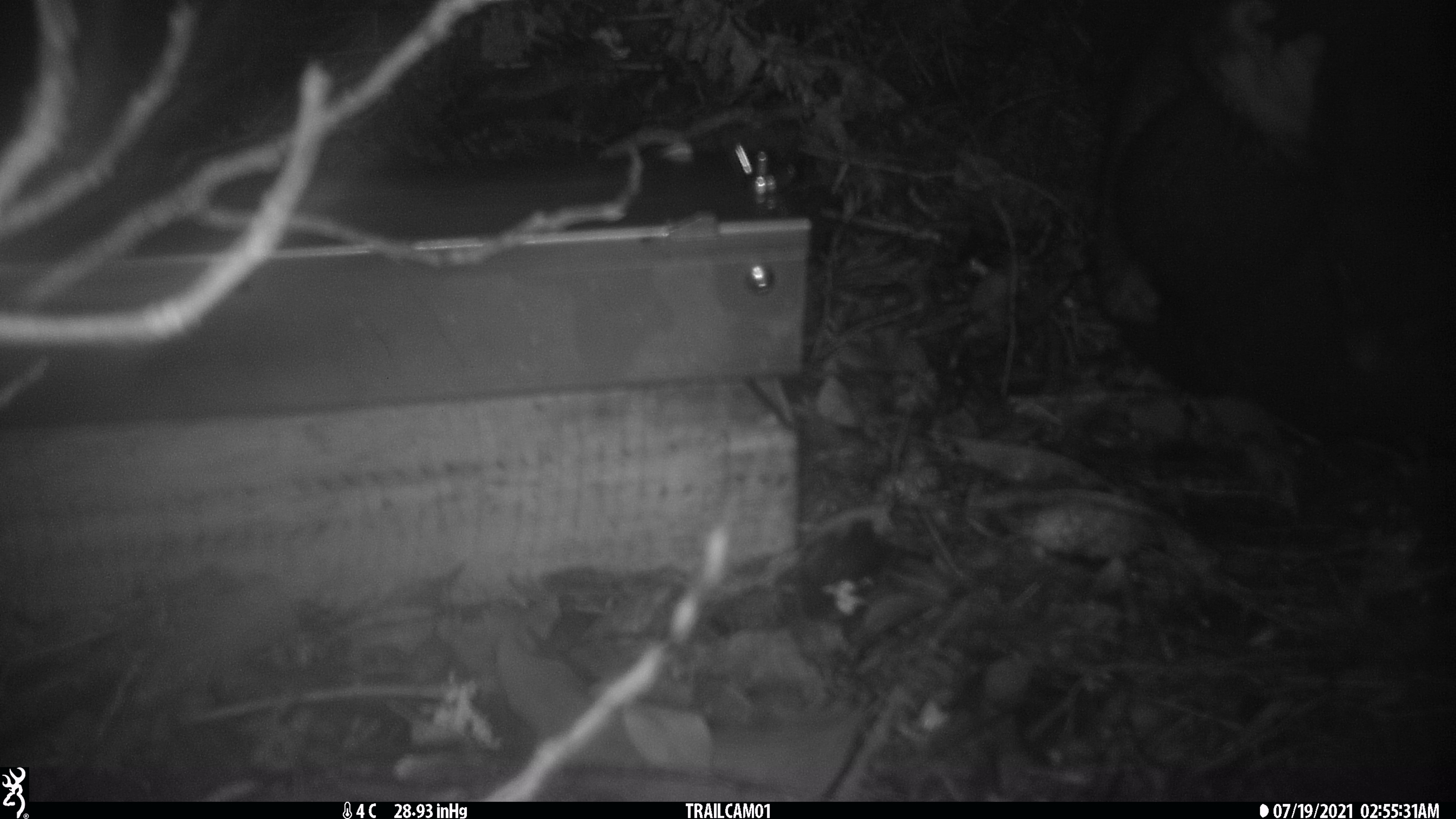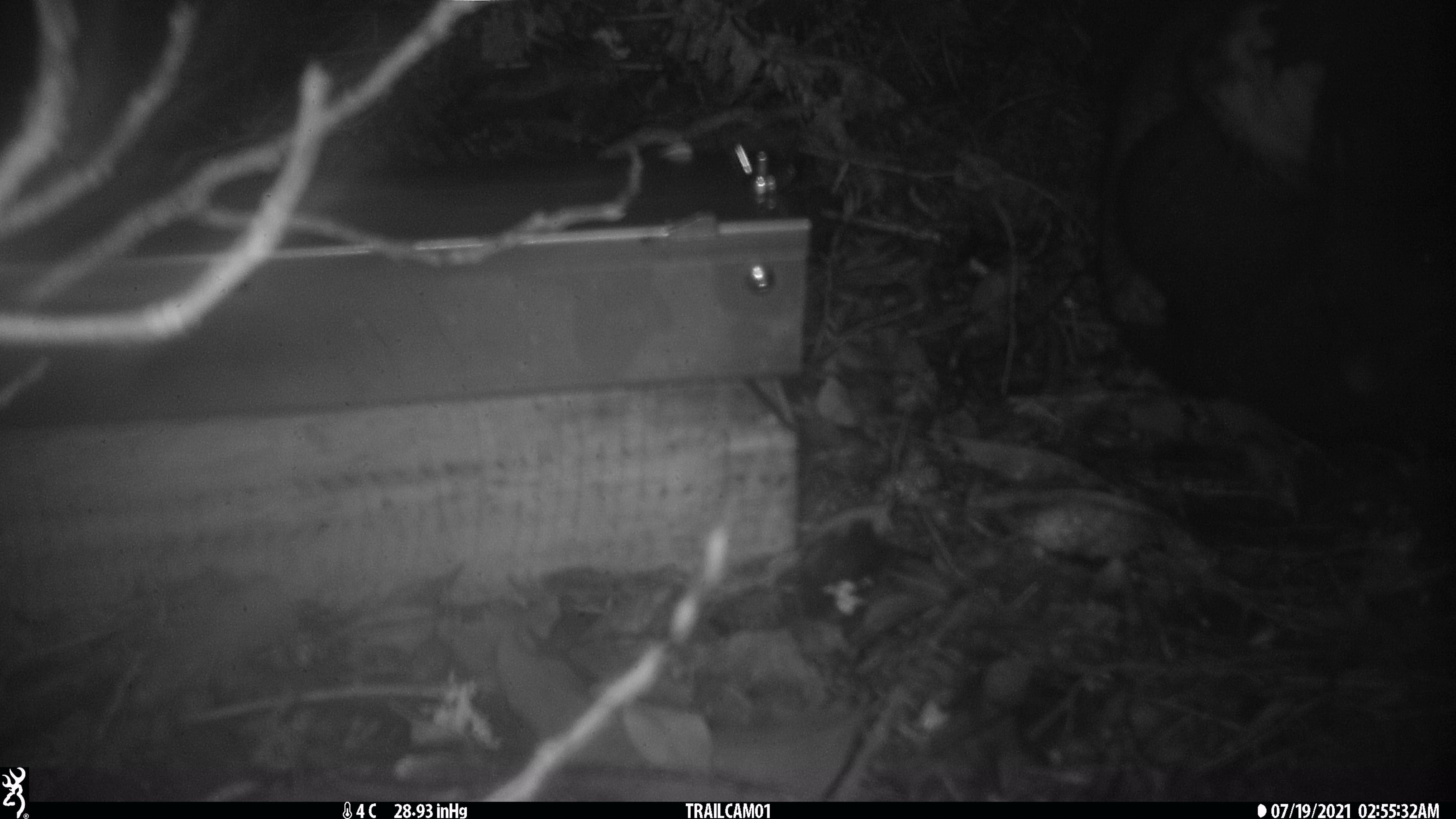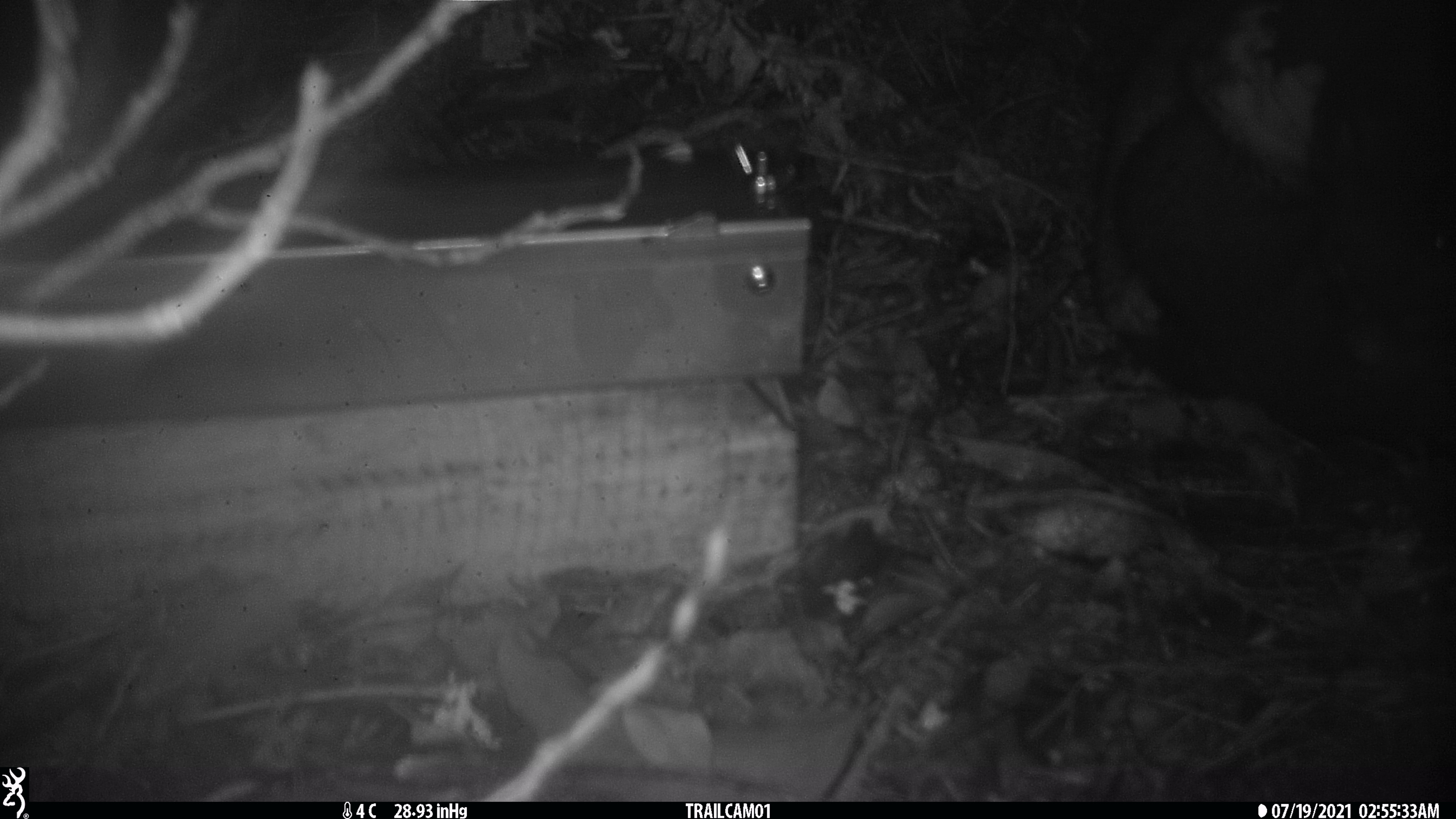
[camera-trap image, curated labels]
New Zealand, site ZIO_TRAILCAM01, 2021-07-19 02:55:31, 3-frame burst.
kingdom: Animalia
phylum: Chordata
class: Mammalia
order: Diprotodontia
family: Phalangeridae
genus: Trichosurus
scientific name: Trichosurus vulpecula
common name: common brushtail possum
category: possum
Possum (common brushtail possum) (Trichosurus vulpecula).